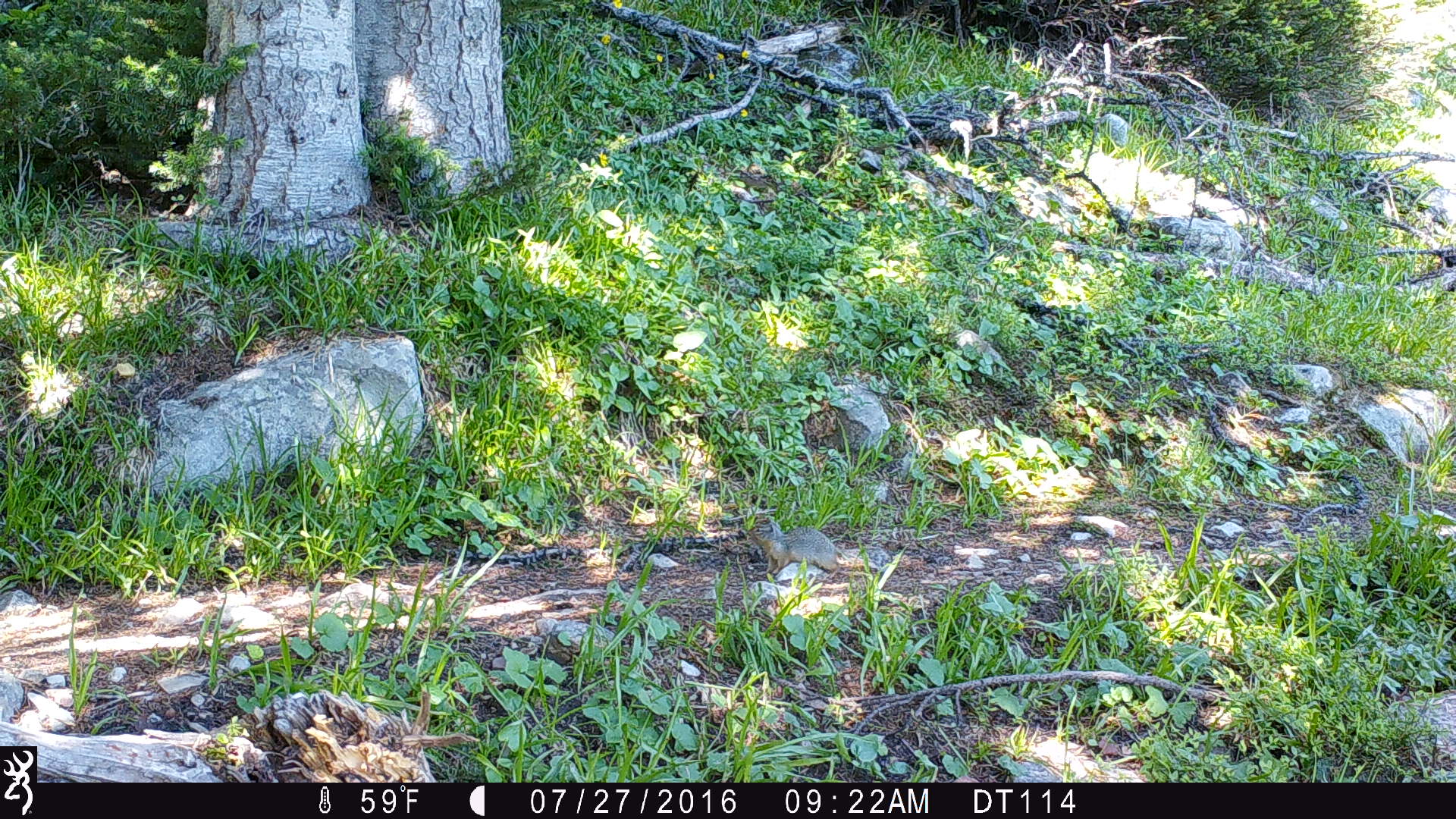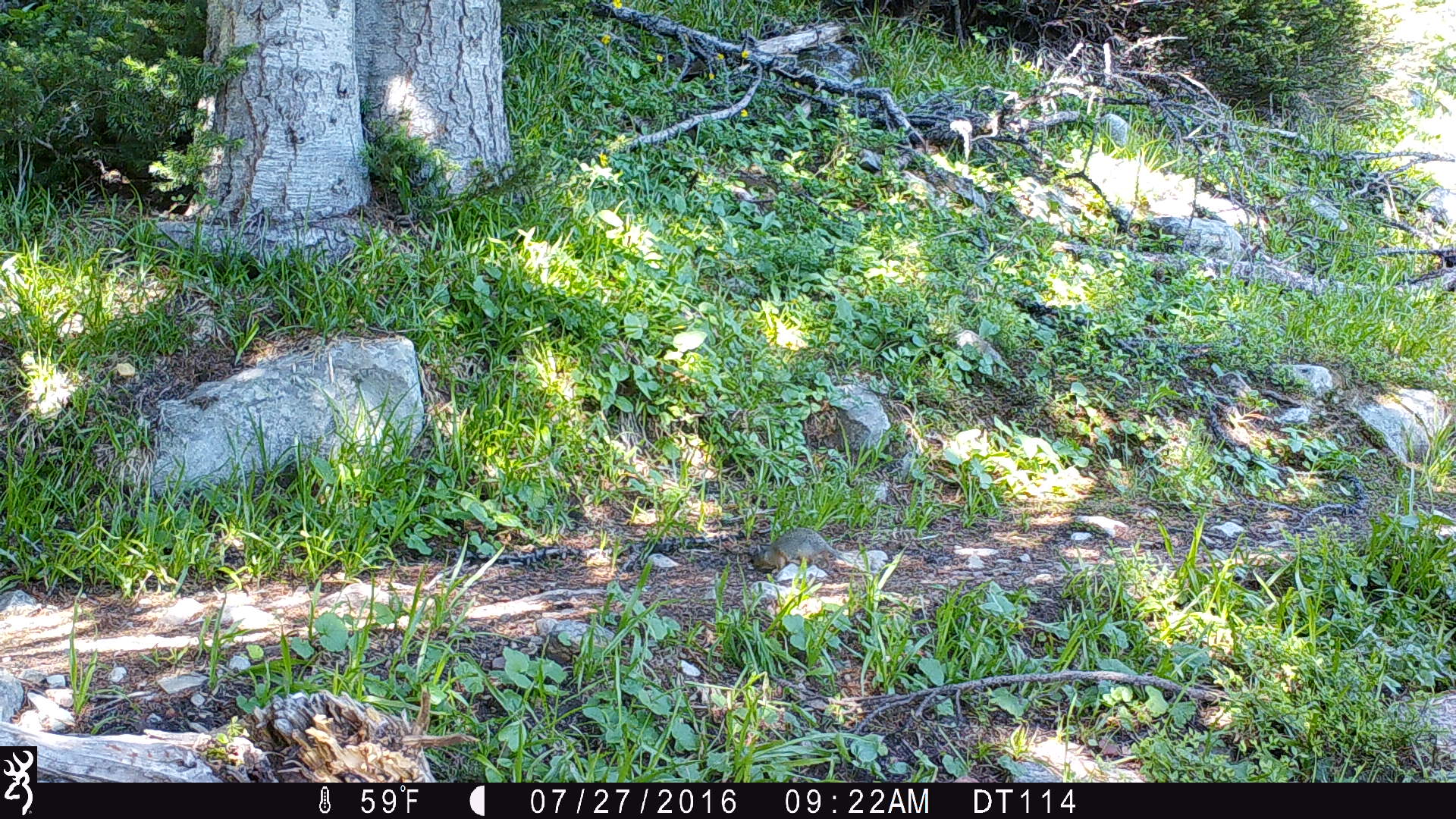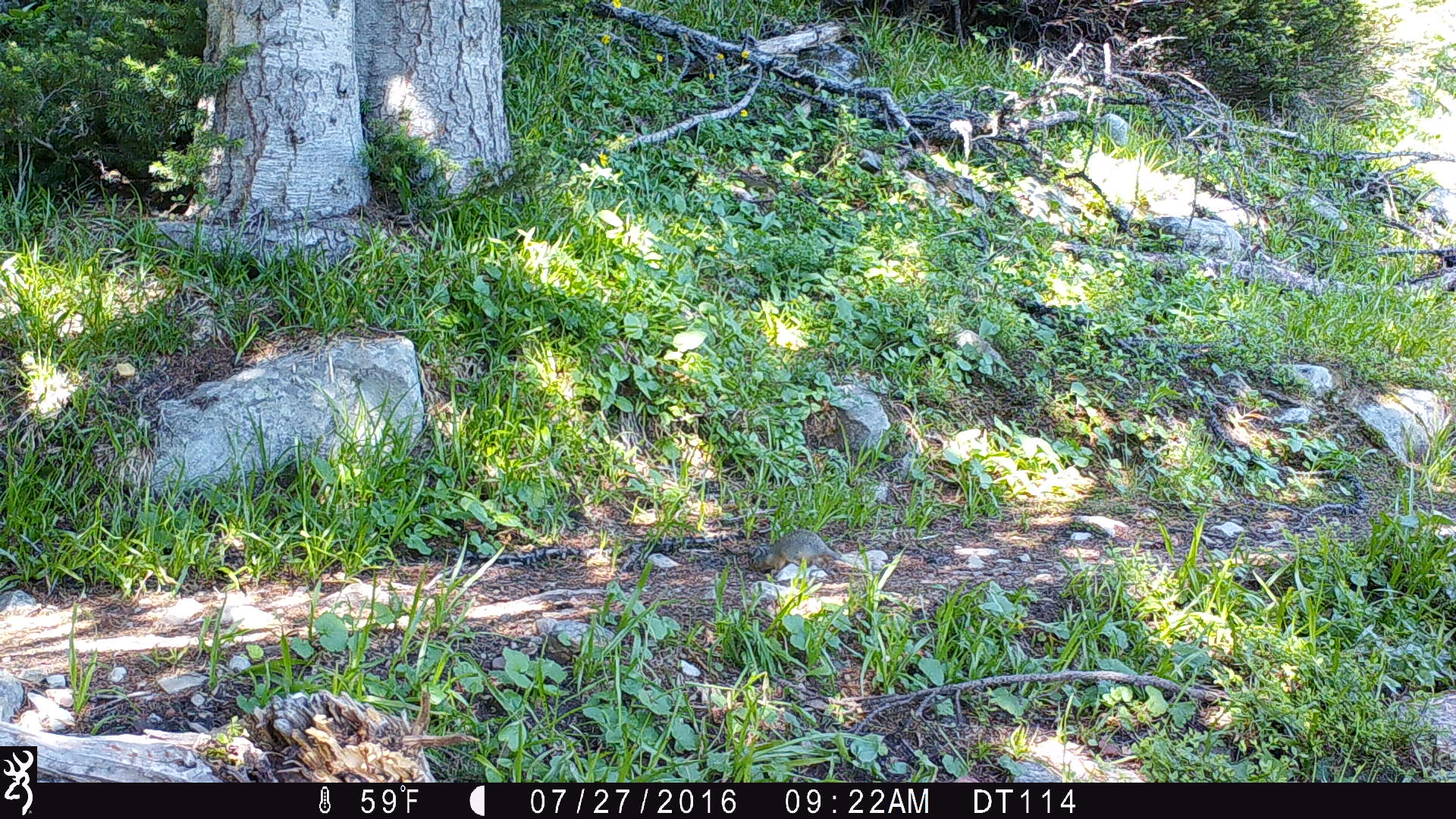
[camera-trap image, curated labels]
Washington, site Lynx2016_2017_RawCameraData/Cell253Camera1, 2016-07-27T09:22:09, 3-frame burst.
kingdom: Animalia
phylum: Chordata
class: Mammalia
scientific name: Mammalia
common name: small mammal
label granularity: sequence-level